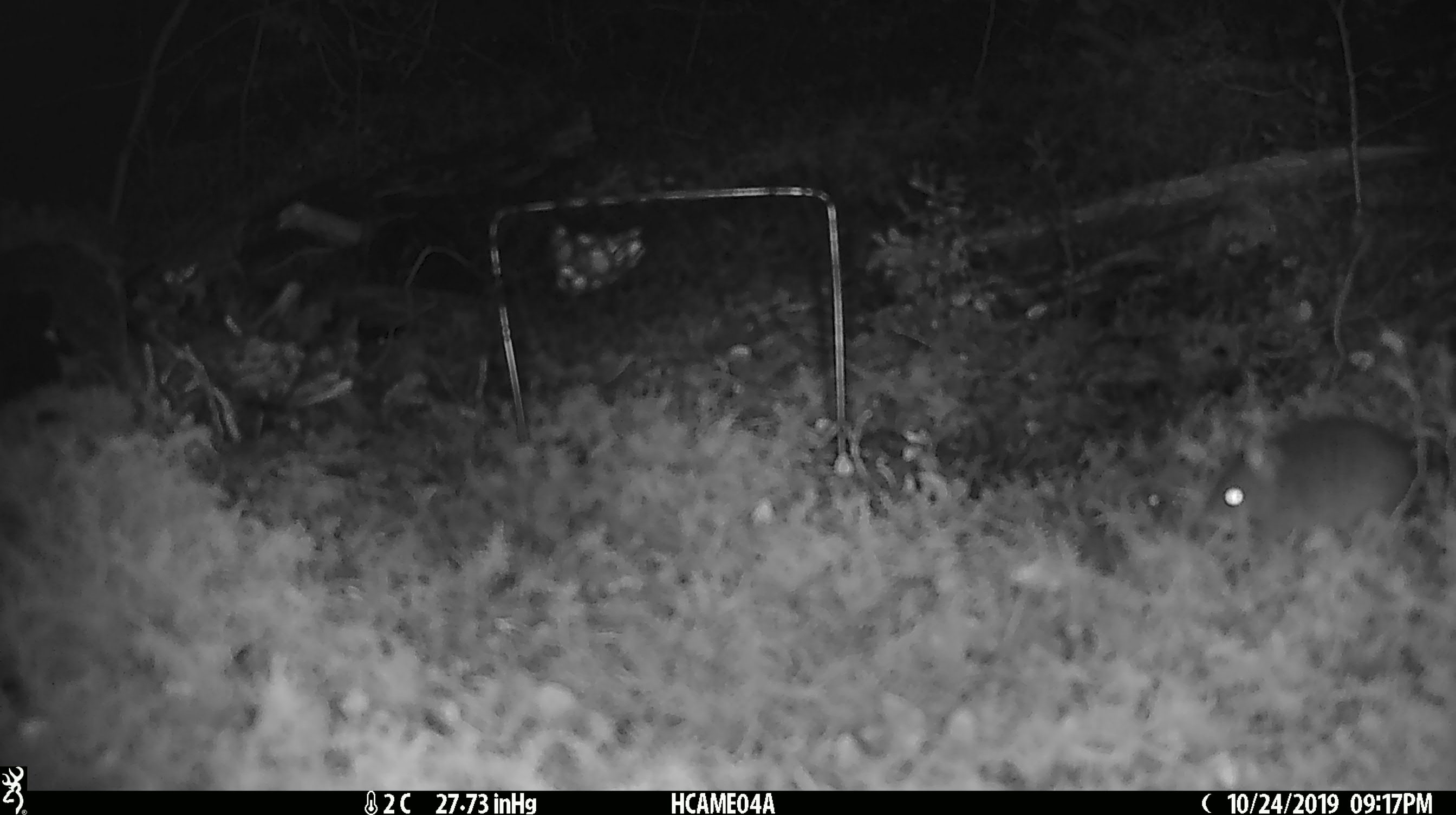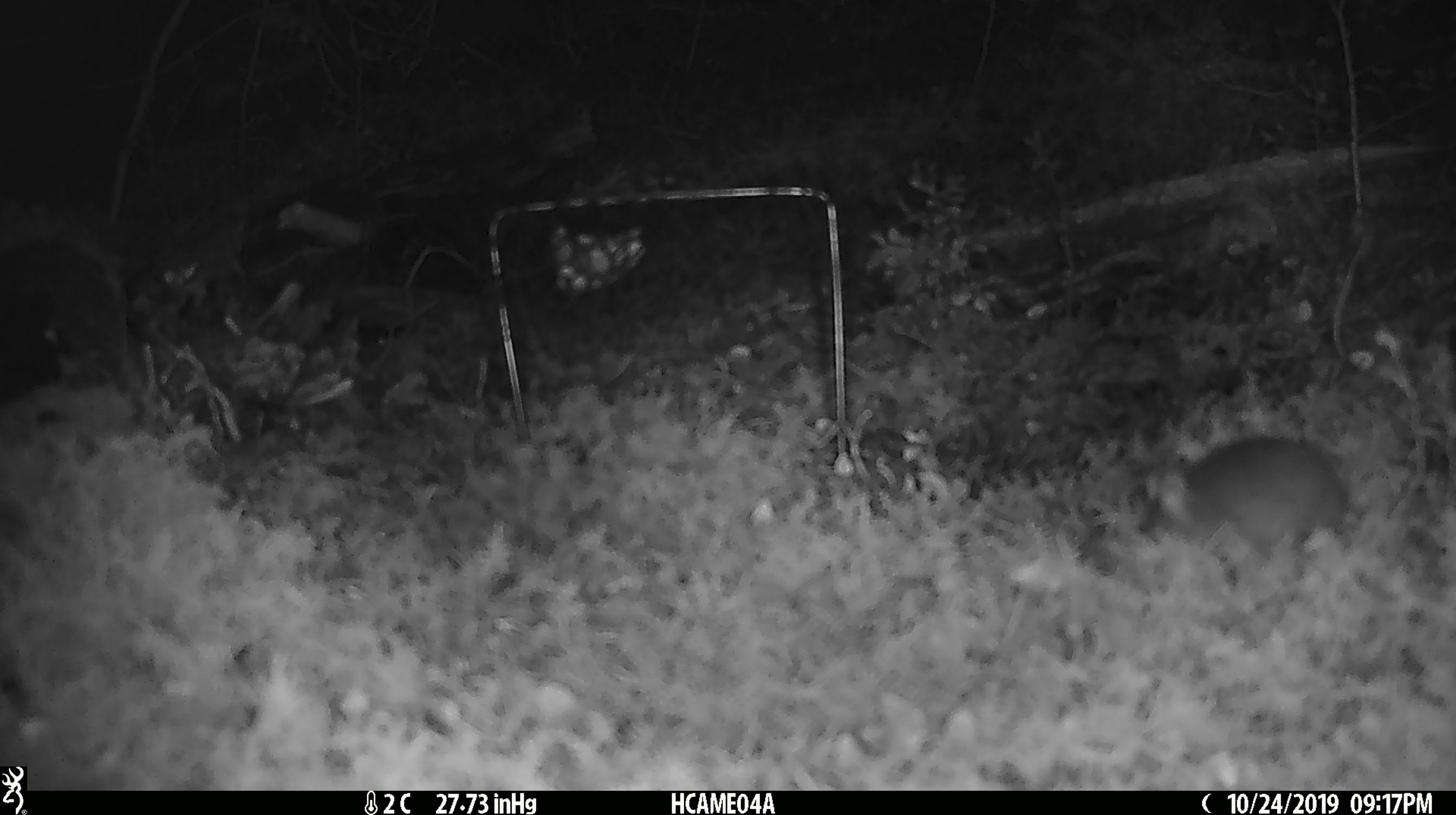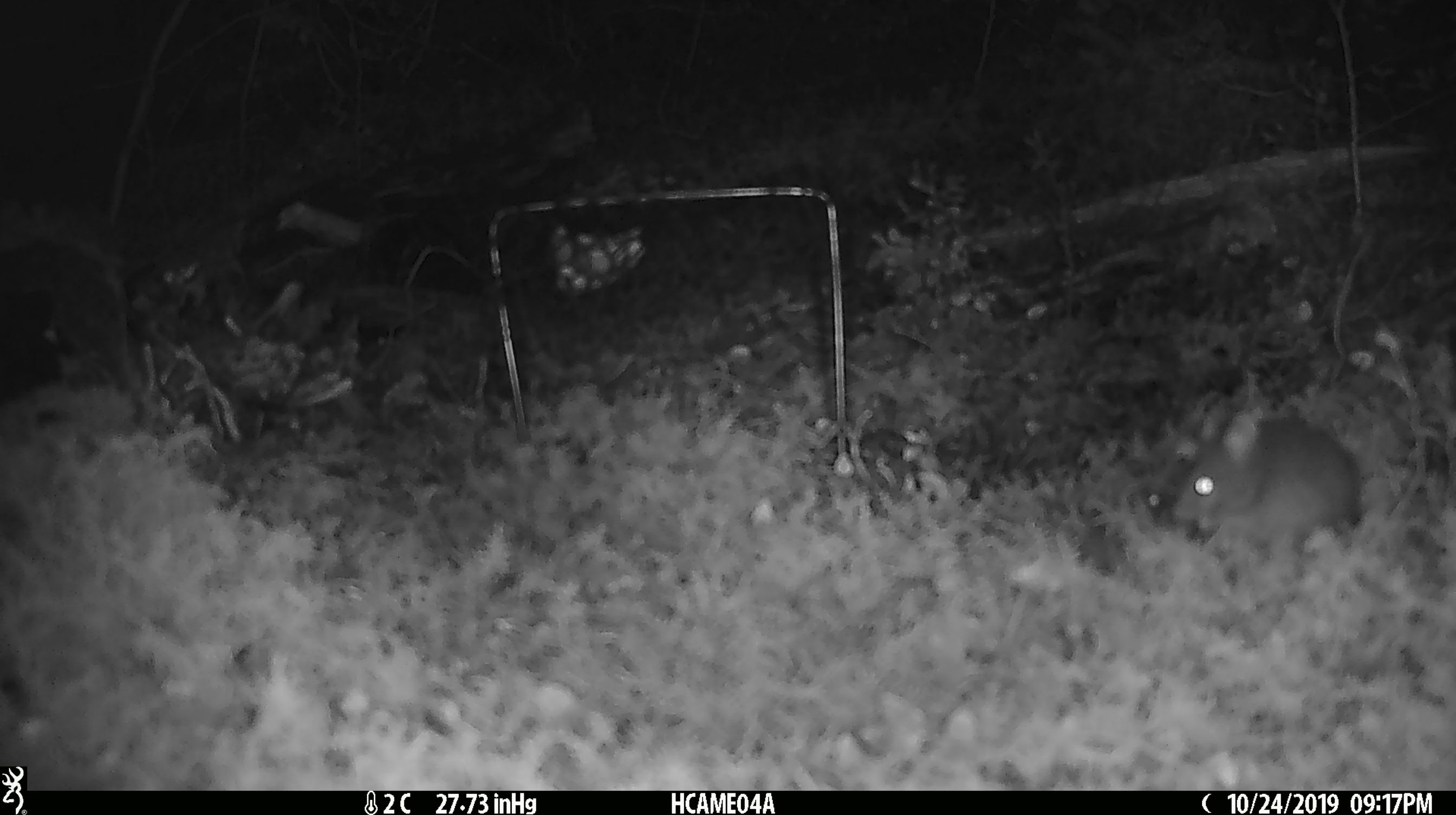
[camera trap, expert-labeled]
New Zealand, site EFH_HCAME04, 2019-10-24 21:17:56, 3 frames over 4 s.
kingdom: Animalia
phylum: Chordata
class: Mammalia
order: Rodentia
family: Muridae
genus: Mus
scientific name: Mus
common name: mouse